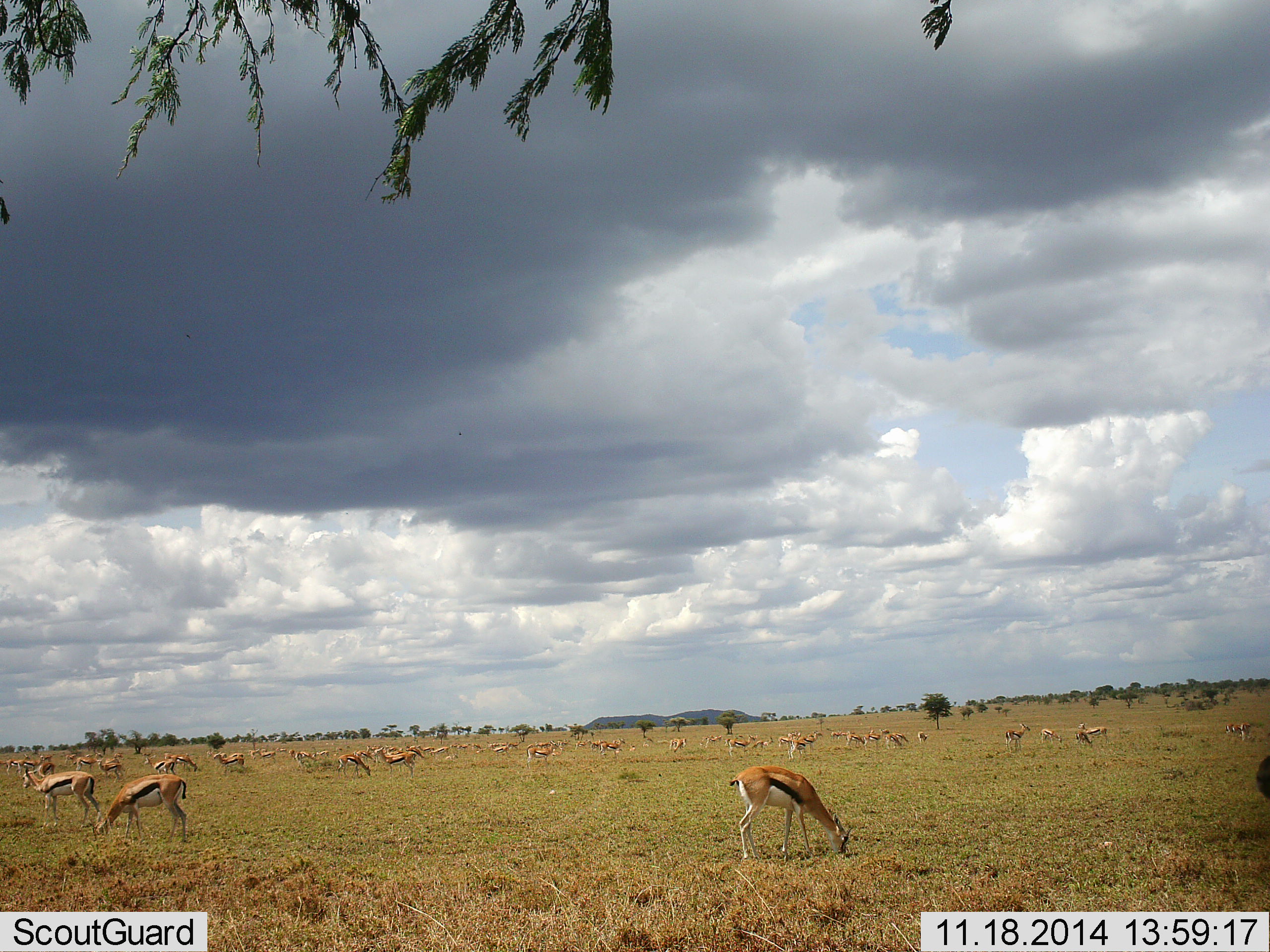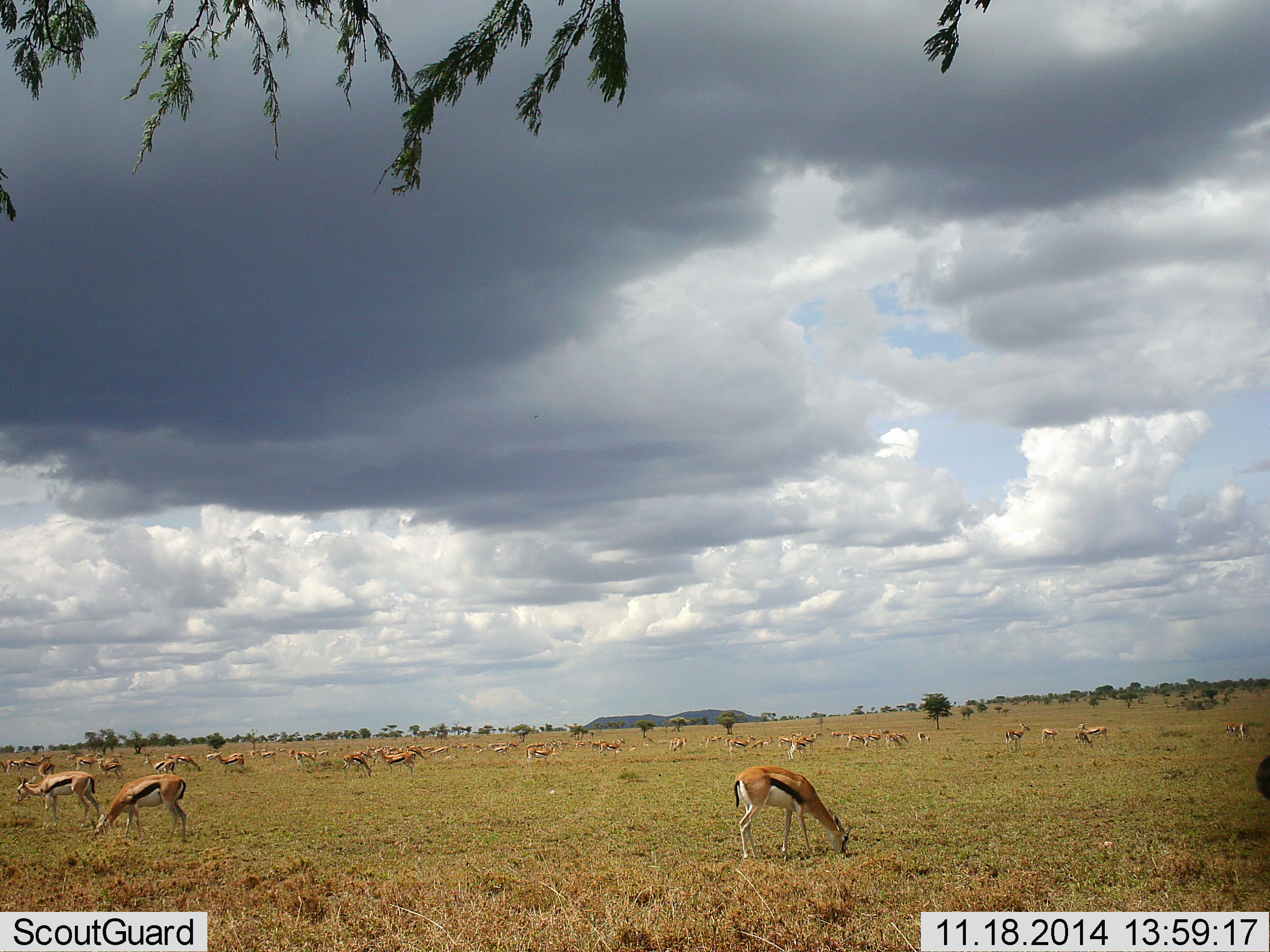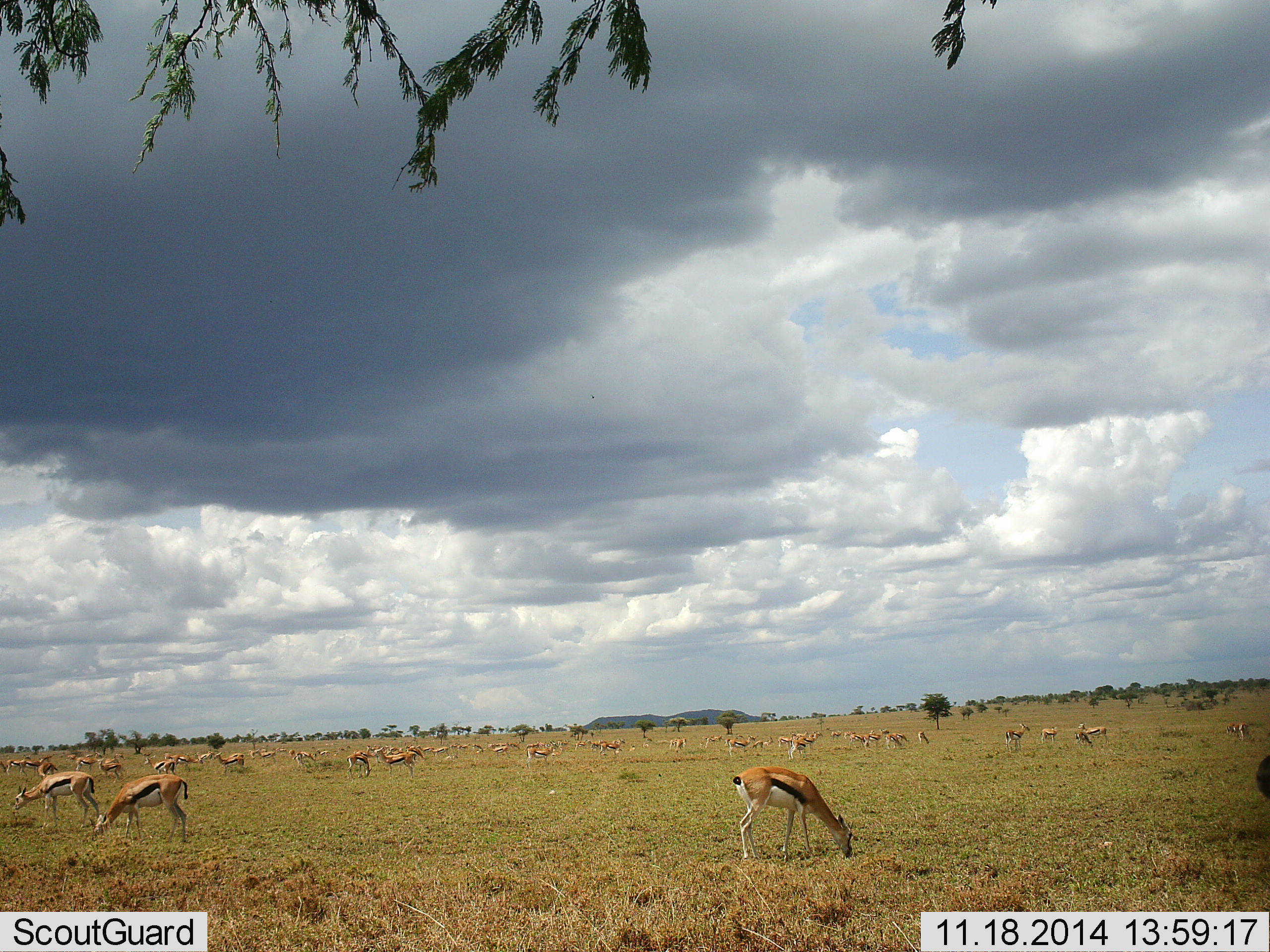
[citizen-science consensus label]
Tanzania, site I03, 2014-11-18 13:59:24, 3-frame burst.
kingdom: Animalia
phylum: Chordata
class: Mammalia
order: Artiodactyla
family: Bovidae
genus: Eudorcas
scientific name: Eudorcas thomsonii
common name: thomson's gazelle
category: gazellethomsons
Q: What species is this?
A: Gazellethomsons (thomson's gazelle) (Eudorcas thomsonii).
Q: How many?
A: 51+.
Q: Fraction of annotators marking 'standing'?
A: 60%.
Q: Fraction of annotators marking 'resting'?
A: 10%.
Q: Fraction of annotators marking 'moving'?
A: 10%.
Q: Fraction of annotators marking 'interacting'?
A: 10%.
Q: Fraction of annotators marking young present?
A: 10%.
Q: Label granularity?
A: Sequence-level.